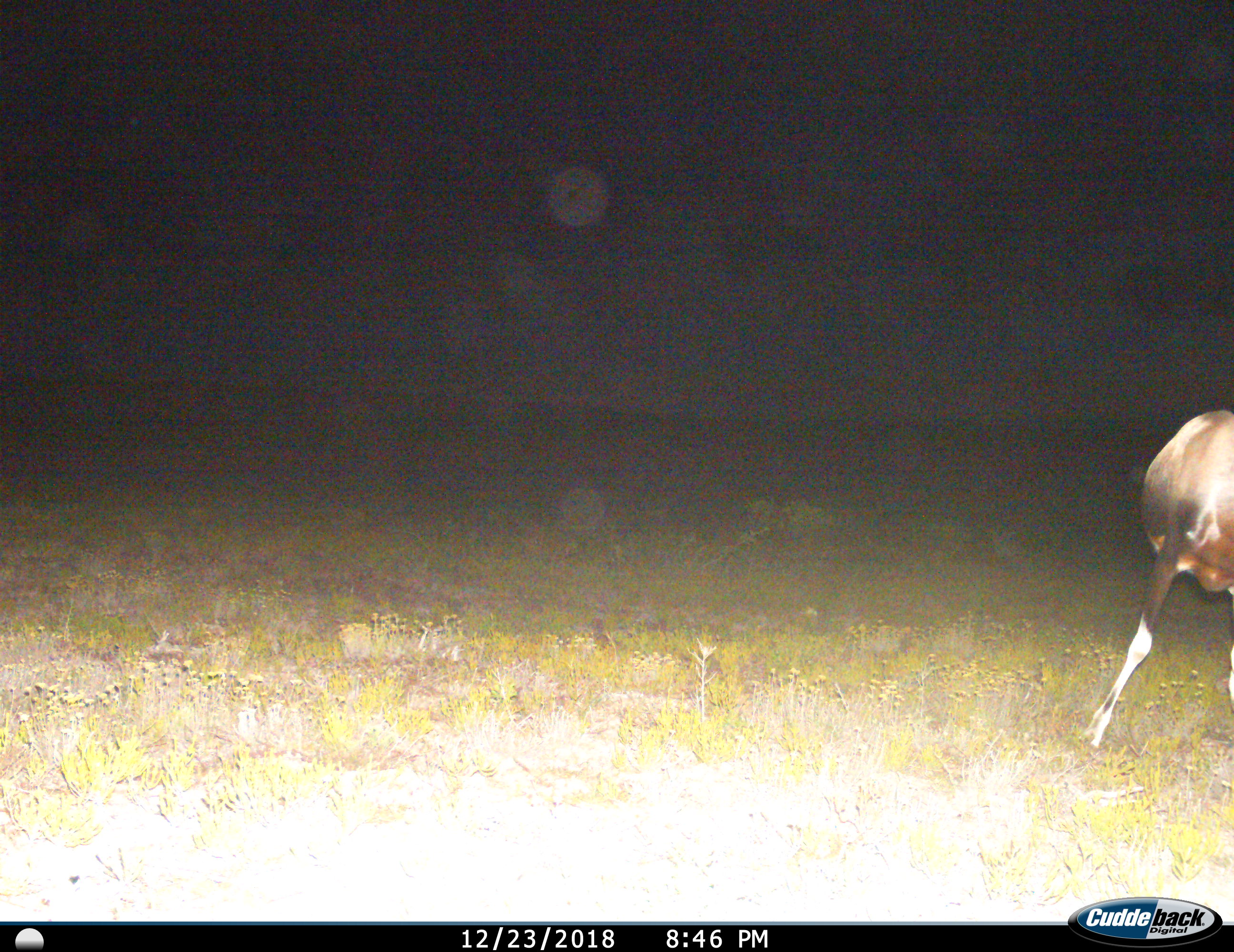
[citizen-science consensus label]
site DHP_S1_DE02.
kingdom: Animalia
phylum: Chordata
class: Mammalia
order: Artiodactyla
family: Bovidae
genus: Damaliscus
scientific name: Damaliscus pygargus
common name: bontebok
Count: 1.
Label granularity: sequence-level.